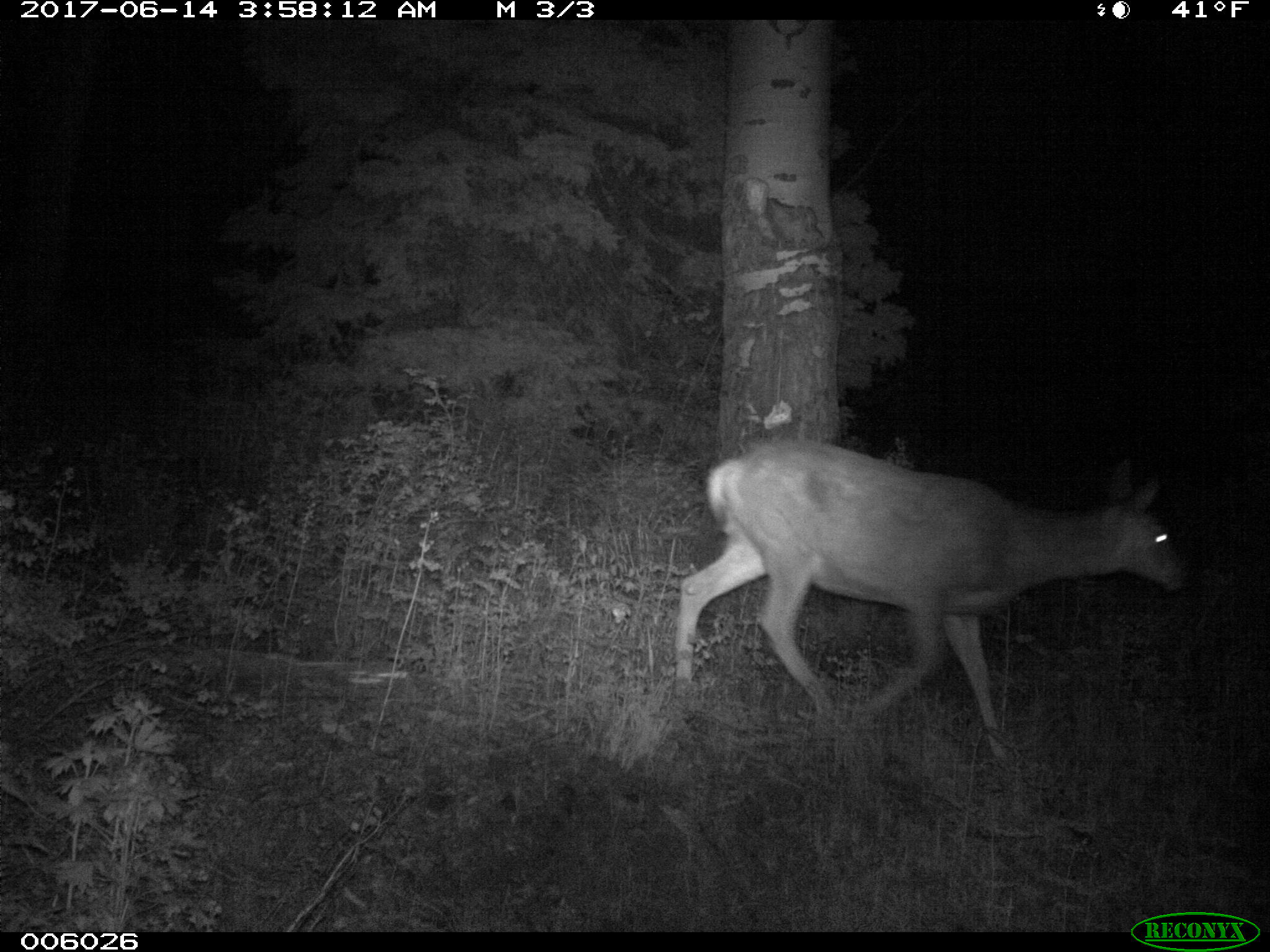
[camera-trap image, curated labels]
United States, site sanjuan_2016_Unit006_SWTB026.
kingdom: Animalia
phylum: Chordata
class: Mammalia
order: Artiodactyla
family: Cervidae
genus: Odocoileus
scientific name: Odocoileus hemionus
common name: mule deer